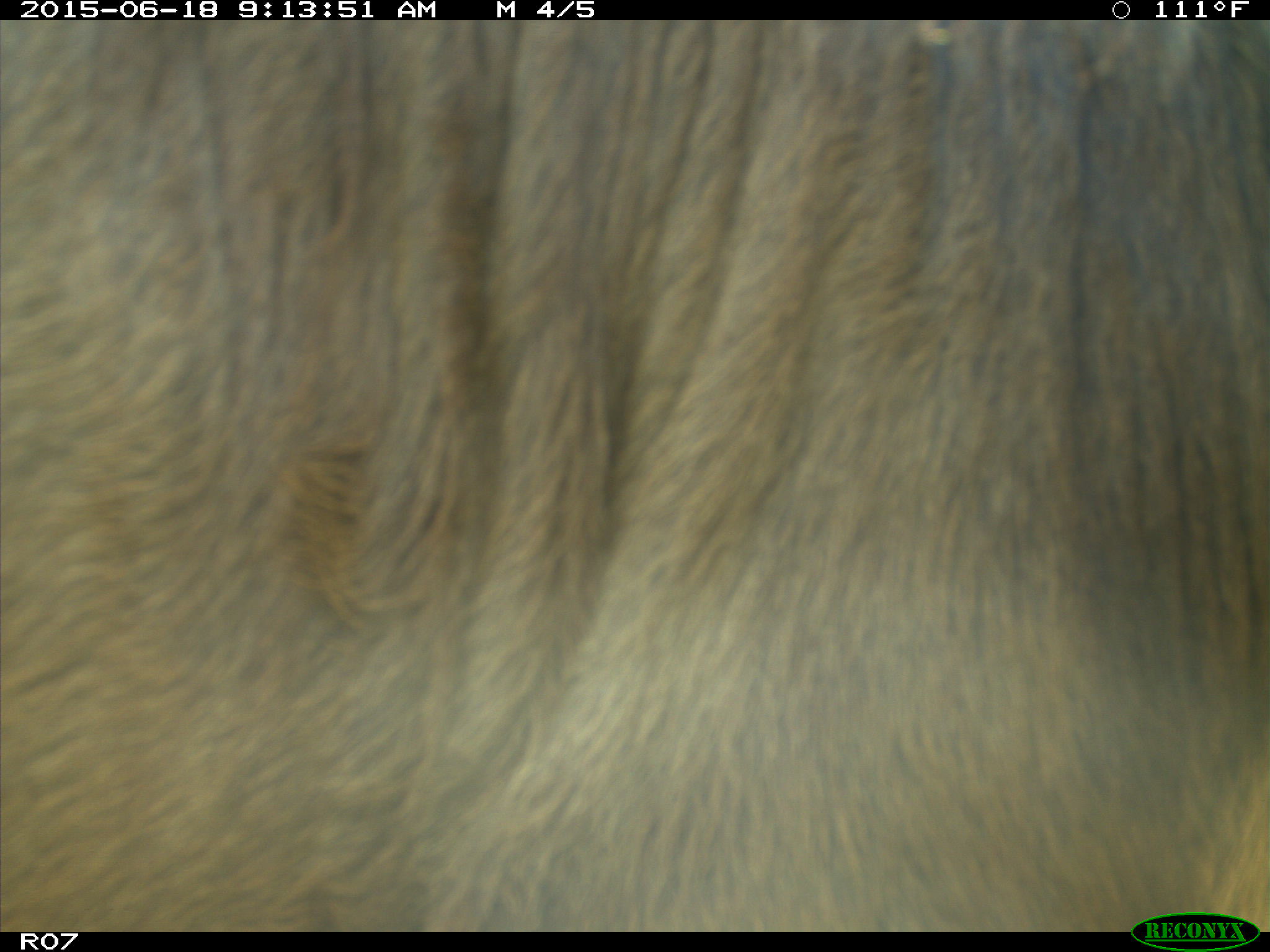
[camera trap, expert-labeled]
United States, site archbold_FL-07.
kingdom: Animalia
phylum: Chordata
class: Mammalia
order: Artiodactyla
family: Bovidae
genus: Bos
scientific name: Bos taurus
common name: domestic cow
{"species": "Bos taurus (domestic cow)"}